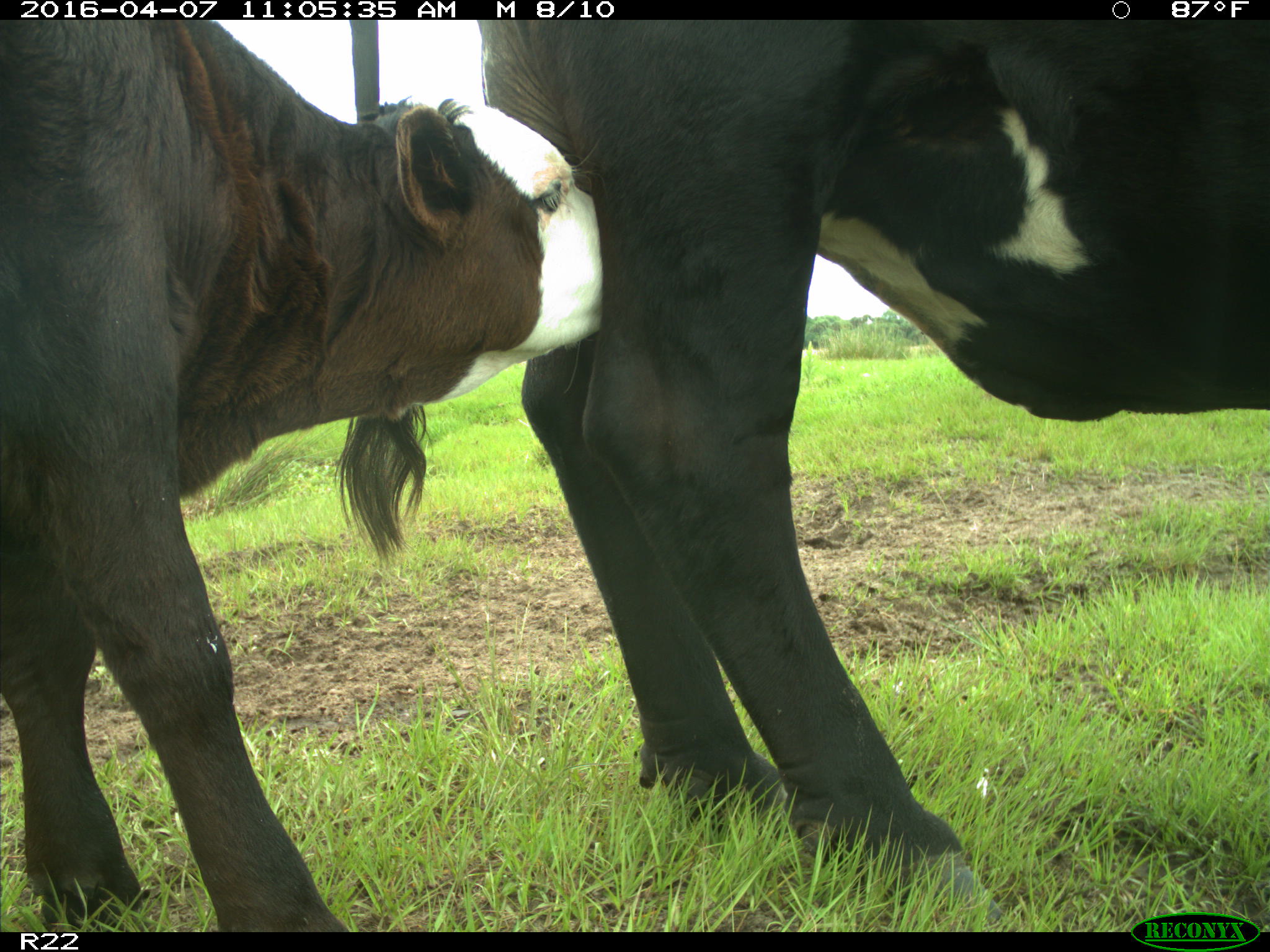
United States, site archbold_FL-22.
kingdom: Animalia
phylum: Chordata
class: Mammalia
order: Artiodactyla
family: Bovidae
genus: Bos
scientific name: Bos taurus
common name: domestic cow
Bos taurus (domestic cow).